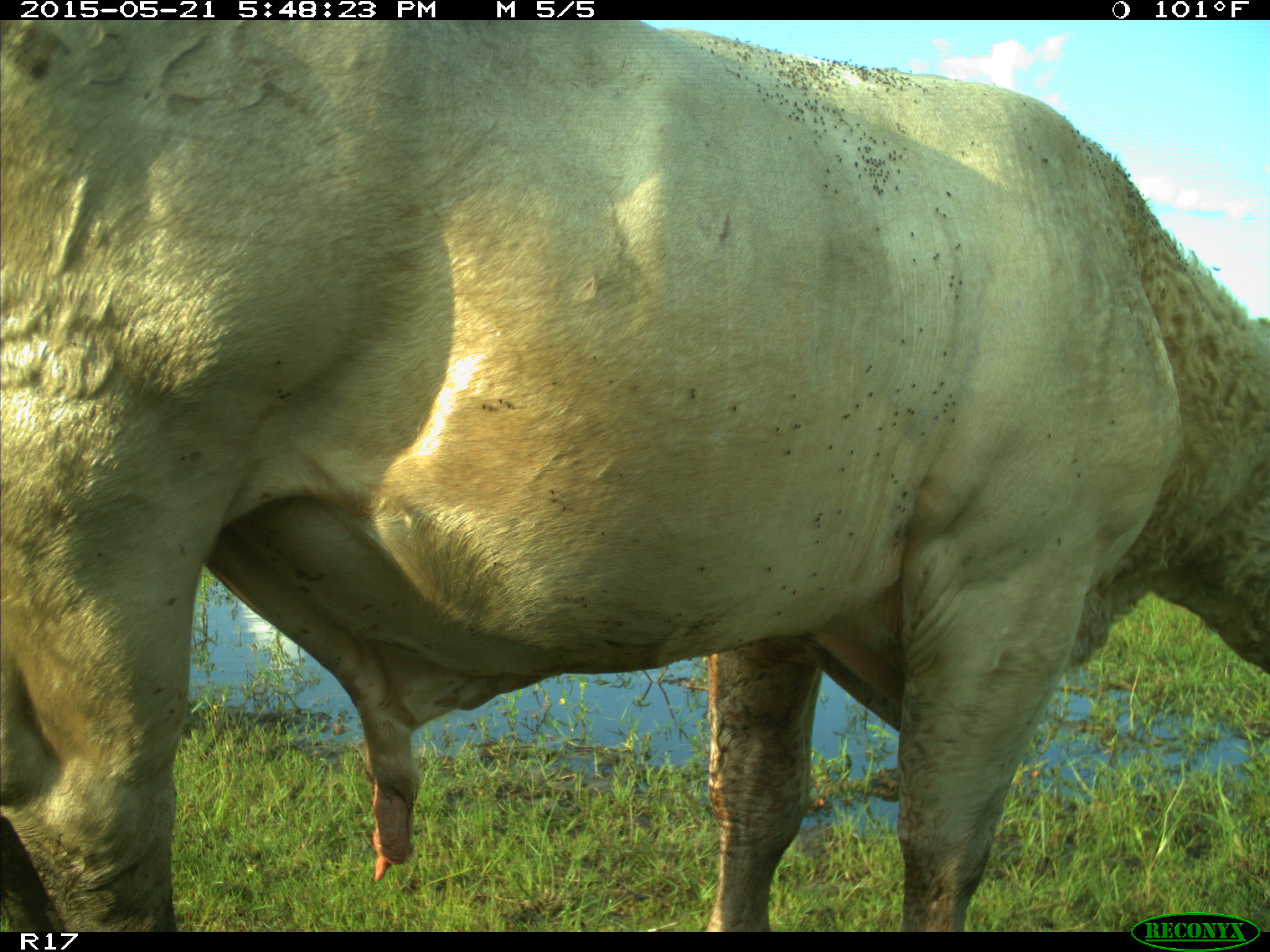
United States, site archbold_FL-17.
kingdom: Animalia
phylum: Chordata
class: Mammalia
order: Artiodactyla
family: Bovidae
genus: Bos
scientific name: Bos taurus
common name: domestic cow